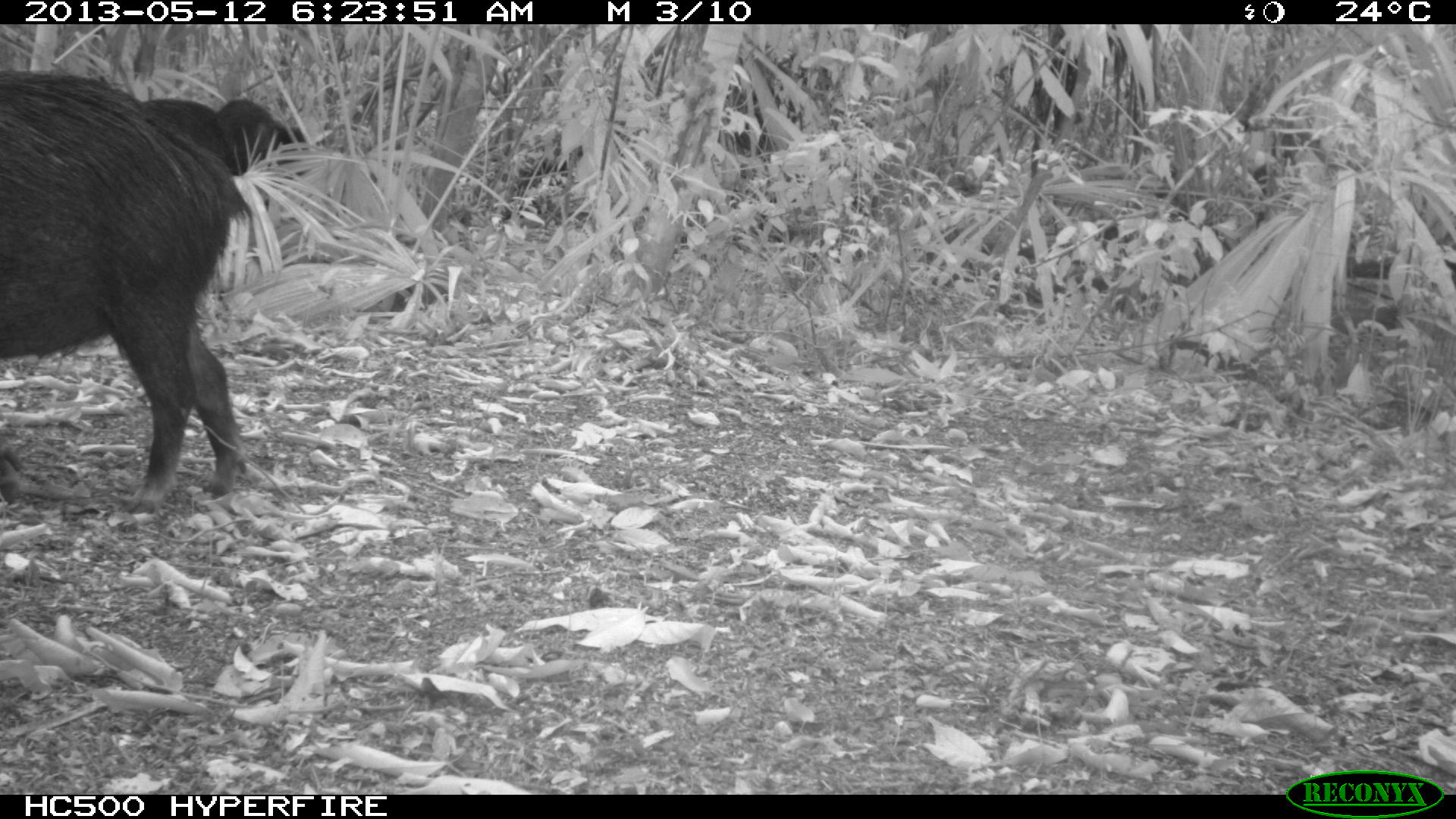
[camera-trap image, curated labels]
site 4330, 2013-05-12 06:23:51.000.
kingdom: Animalia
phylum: Chordata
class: Mammalia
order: Artiodactyla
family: Tayassuidae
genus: Tayassu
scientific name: Tayassu pecari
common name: white-lipped peccary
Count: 5.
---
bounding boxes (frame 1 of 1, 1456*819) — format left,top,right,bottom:
tayassu pecari: 0,65,256,515; 141,97,300,172